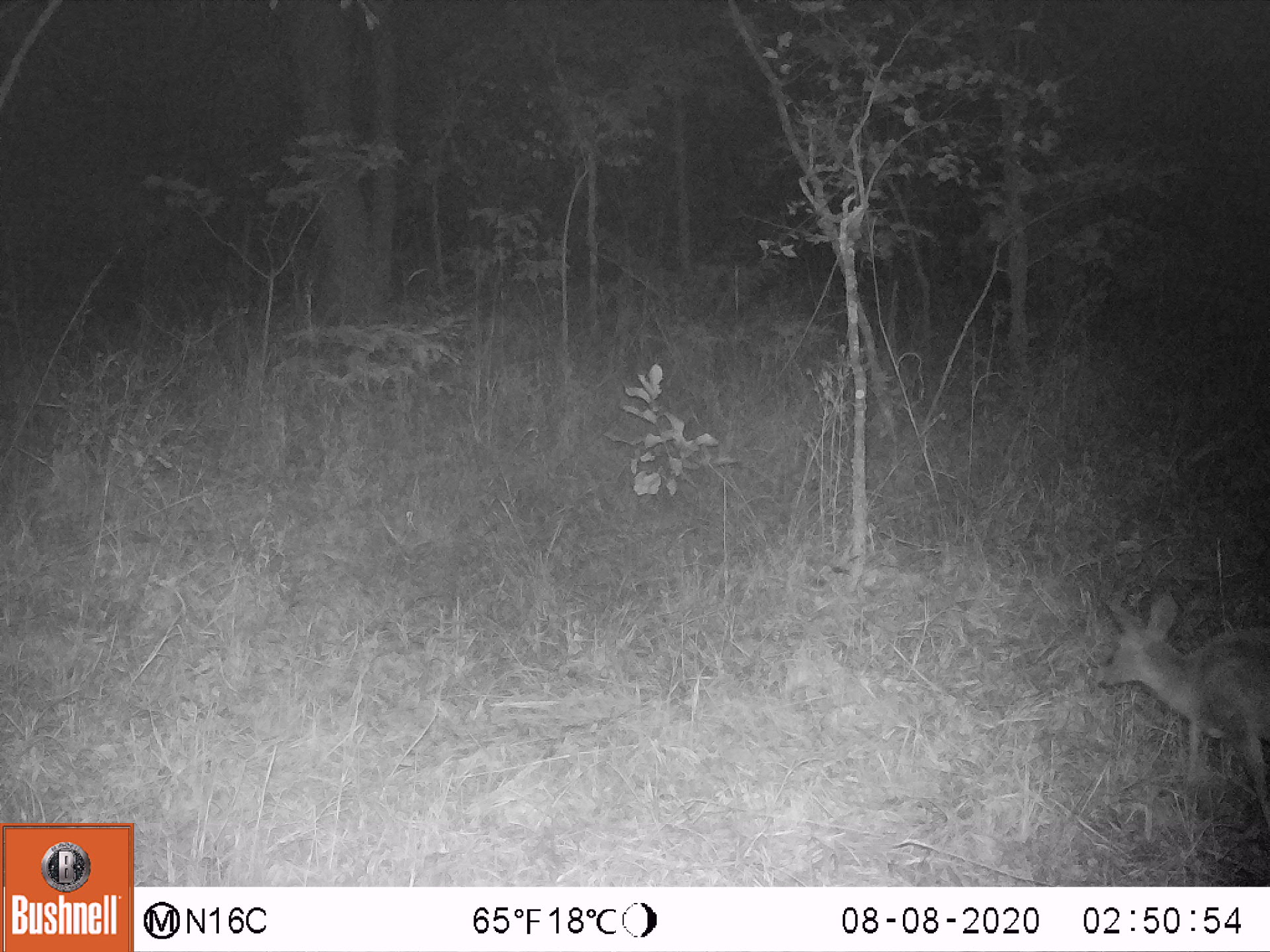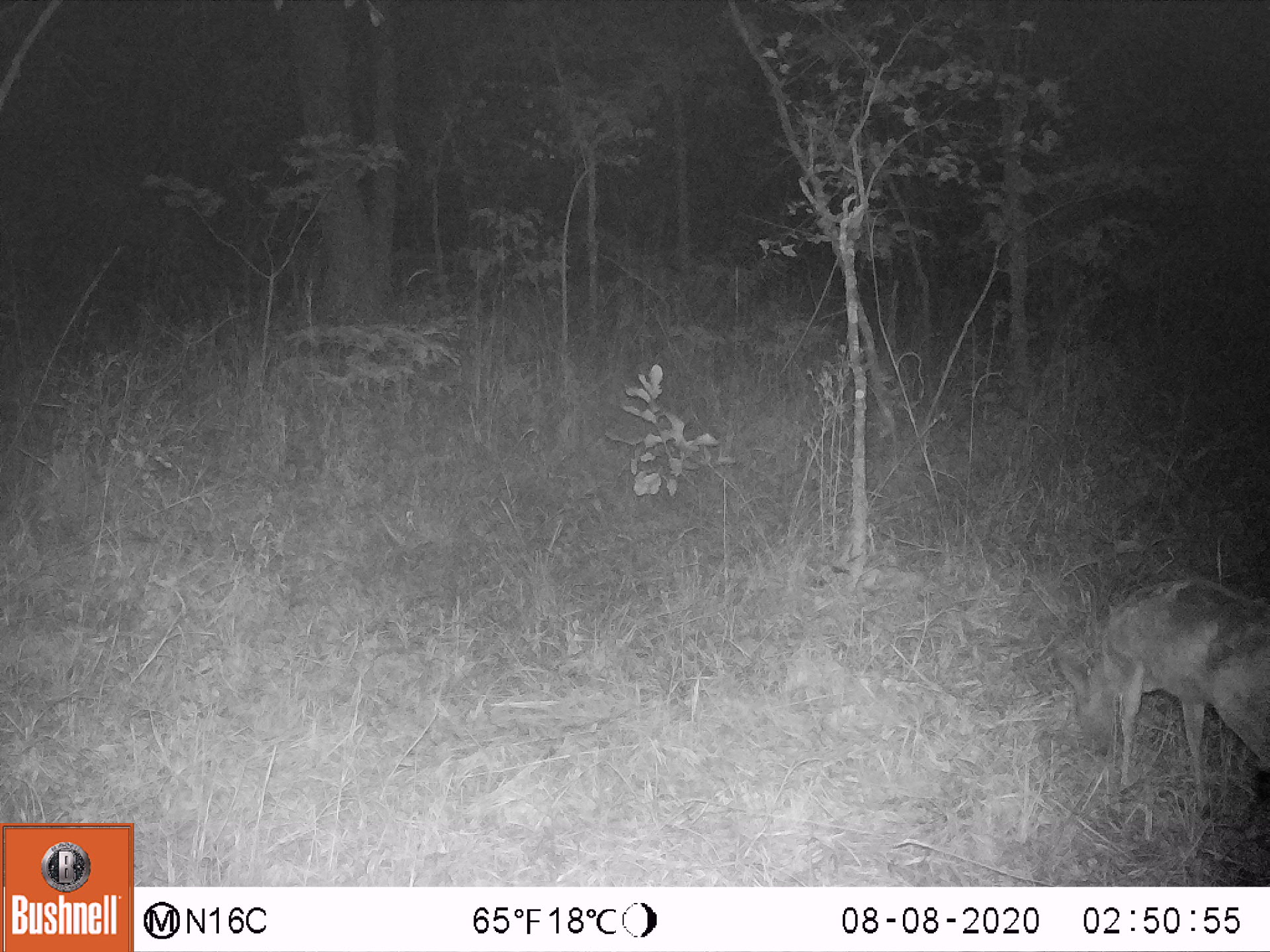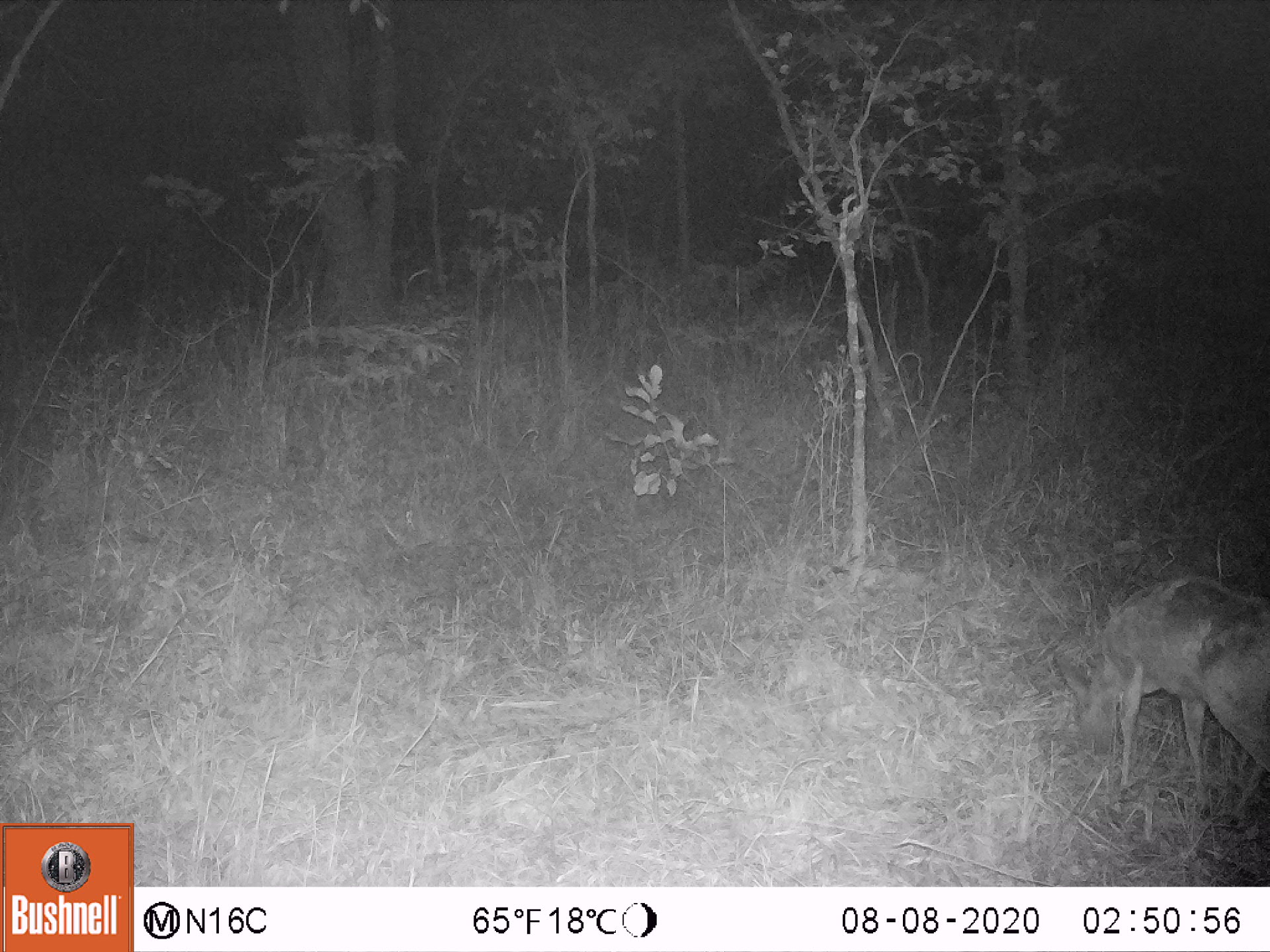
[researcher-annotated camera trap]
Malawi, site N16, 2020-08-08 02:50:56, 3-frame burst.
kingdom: Animalia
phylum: Chordata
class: Mammalia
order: Artiodactyla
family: Bovidae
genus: Sylvicapra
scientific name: Sylvicapra grimmia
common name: common duiker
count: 1